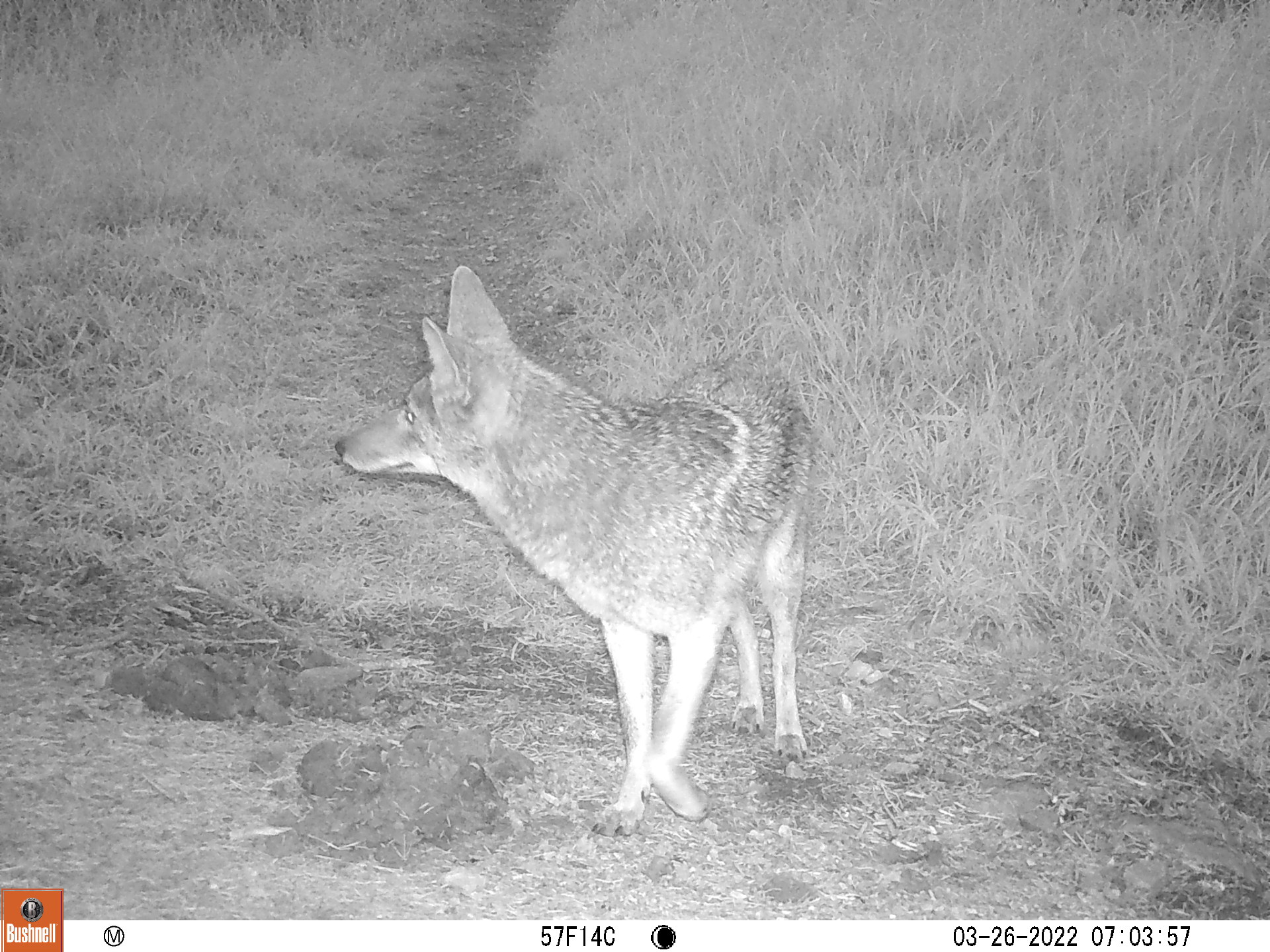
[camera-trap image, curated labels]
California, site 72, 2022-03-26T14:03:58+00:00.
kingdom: Animalia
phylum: Chordata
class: Mammalia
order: Carnivora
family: Canidae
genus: Canis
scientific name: Canis latrans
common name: coyote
Coyote (Canis latrans).